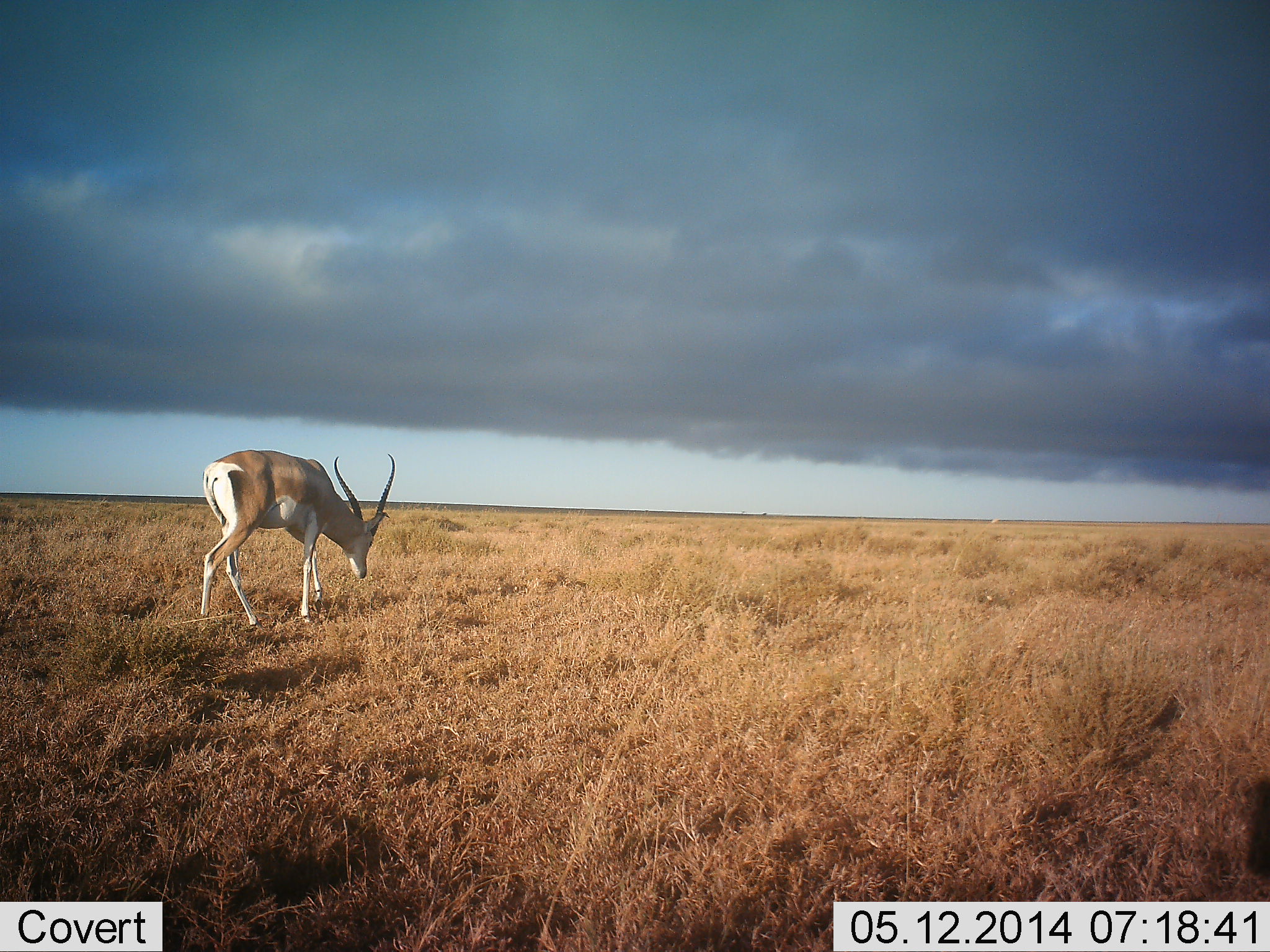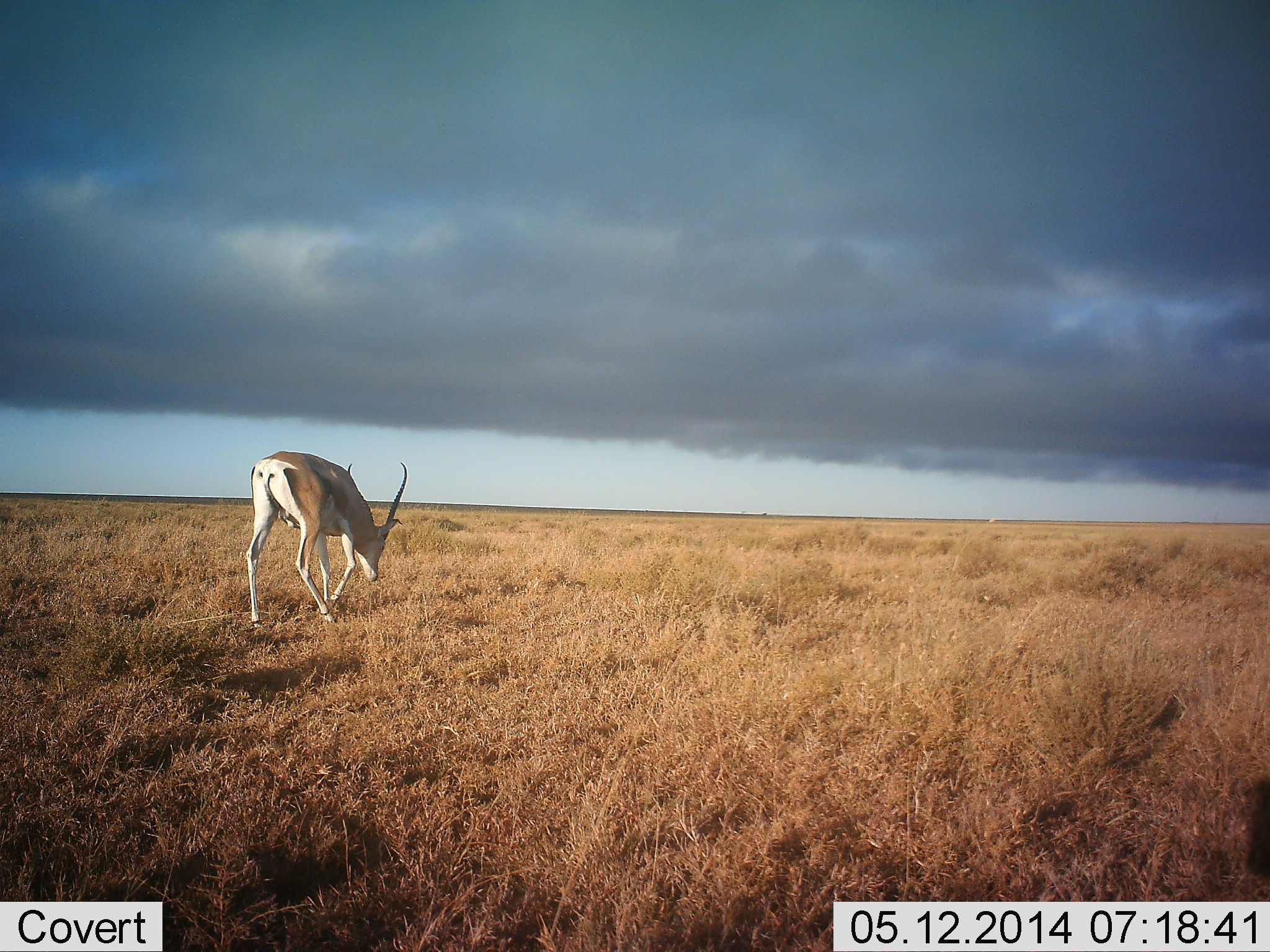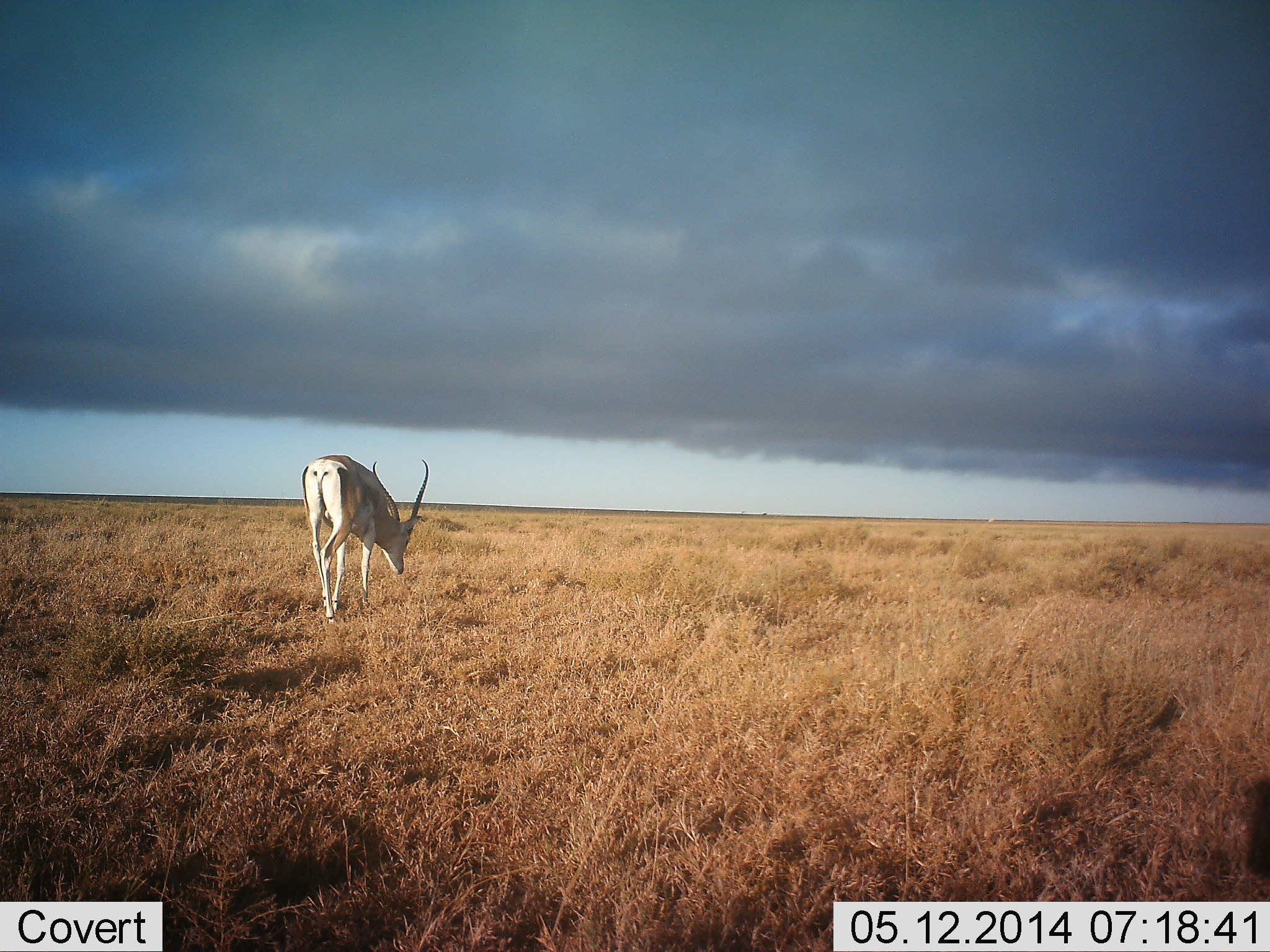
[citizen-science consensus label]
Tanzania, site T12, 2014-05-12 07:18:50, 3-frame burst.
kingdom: Animalia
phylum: Chordata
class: Mammalia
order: Artiodactyla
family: Bovidae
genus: Nanger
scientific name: Nanger granti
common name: grant's gazelle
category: gazellegrants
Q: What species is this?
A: Gazellegrants (grant's gazelle) (Nanger granti).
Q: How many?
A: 1.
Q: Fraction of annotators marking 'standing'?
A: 10%.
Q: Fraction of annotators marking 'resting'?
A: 0%.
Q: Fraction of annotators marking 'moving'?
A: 70%.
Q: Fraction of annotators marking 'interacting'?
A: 0%.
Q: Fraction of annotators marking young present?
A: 0%.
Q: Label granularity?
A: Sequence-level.